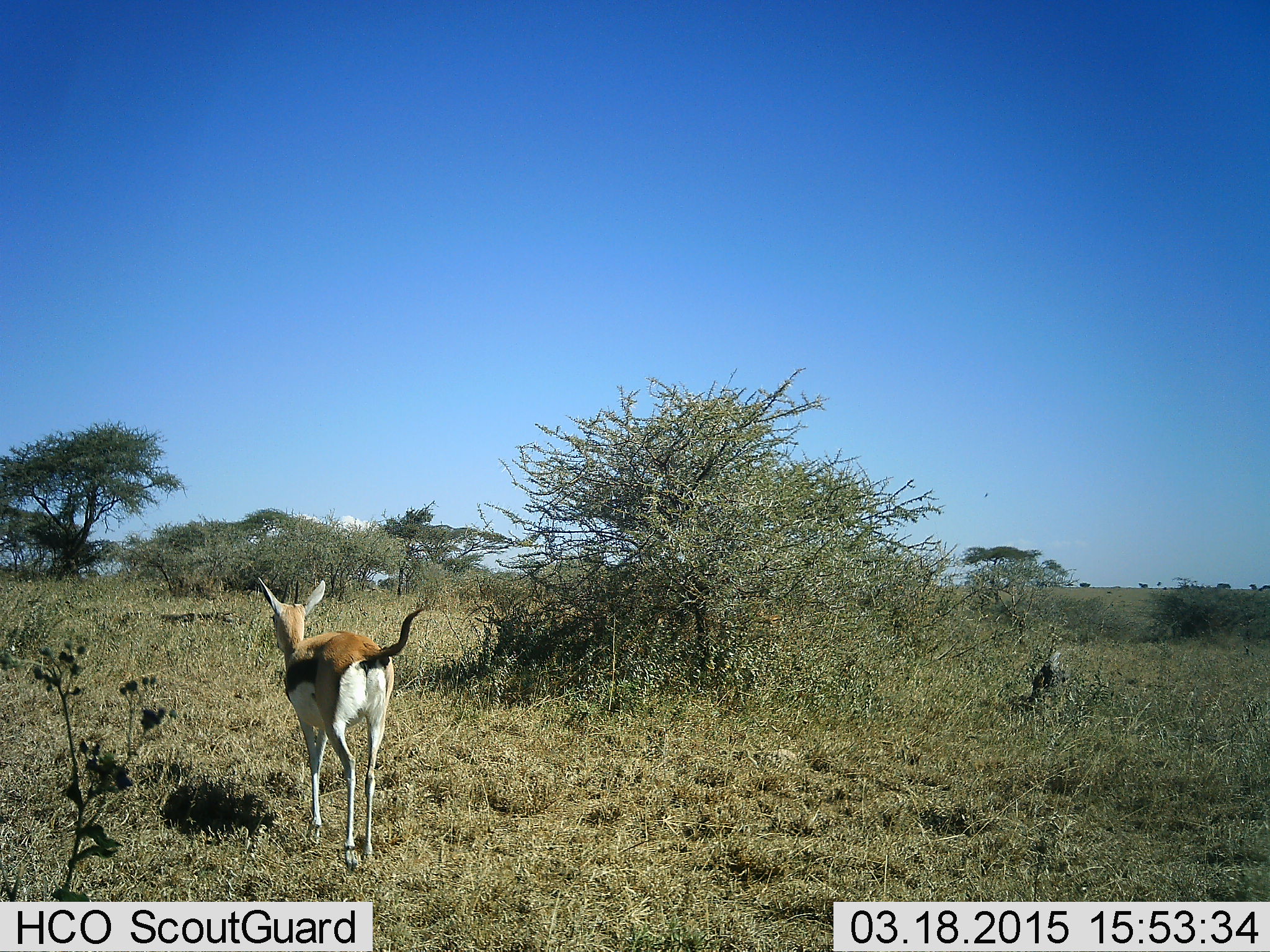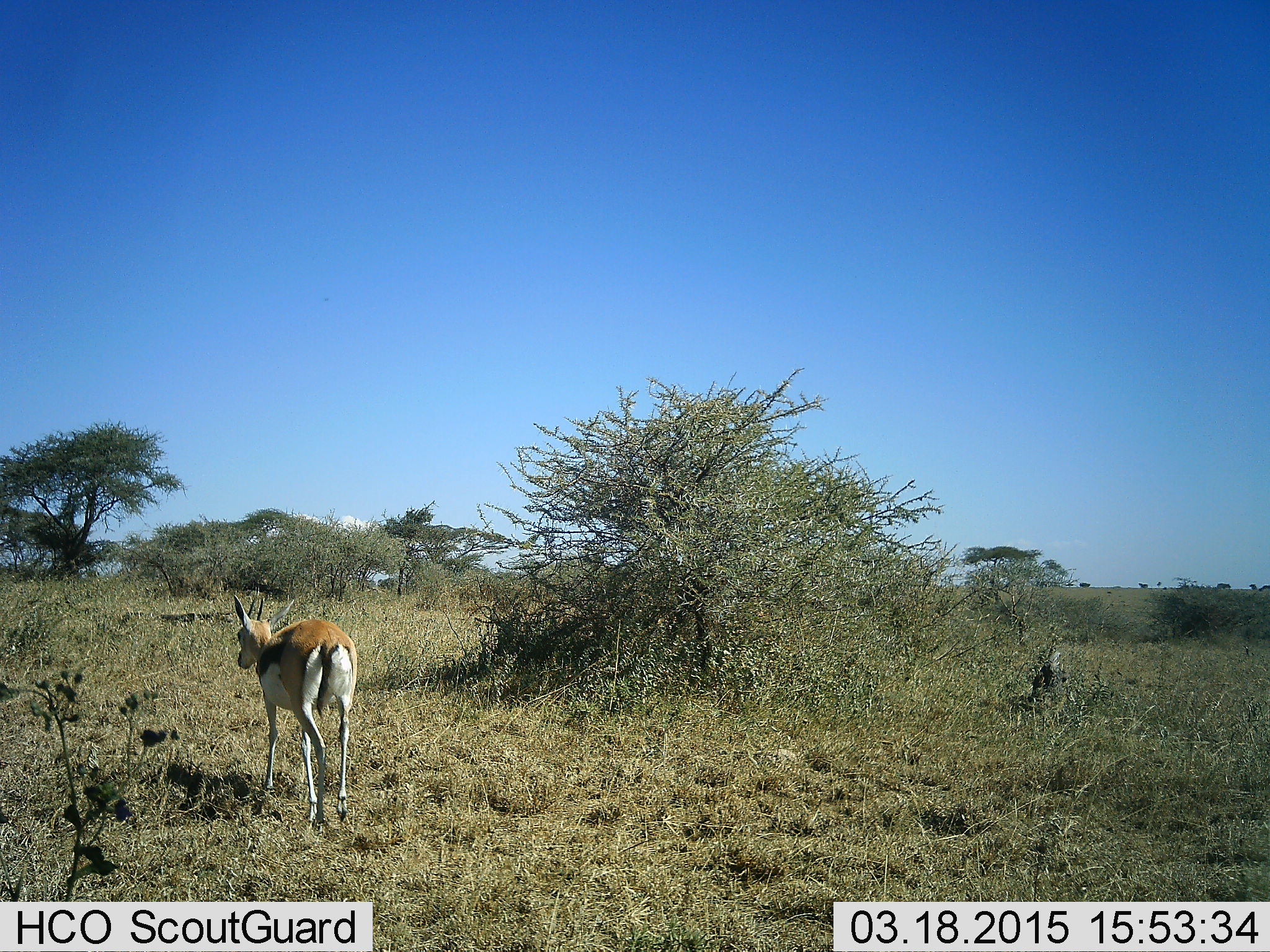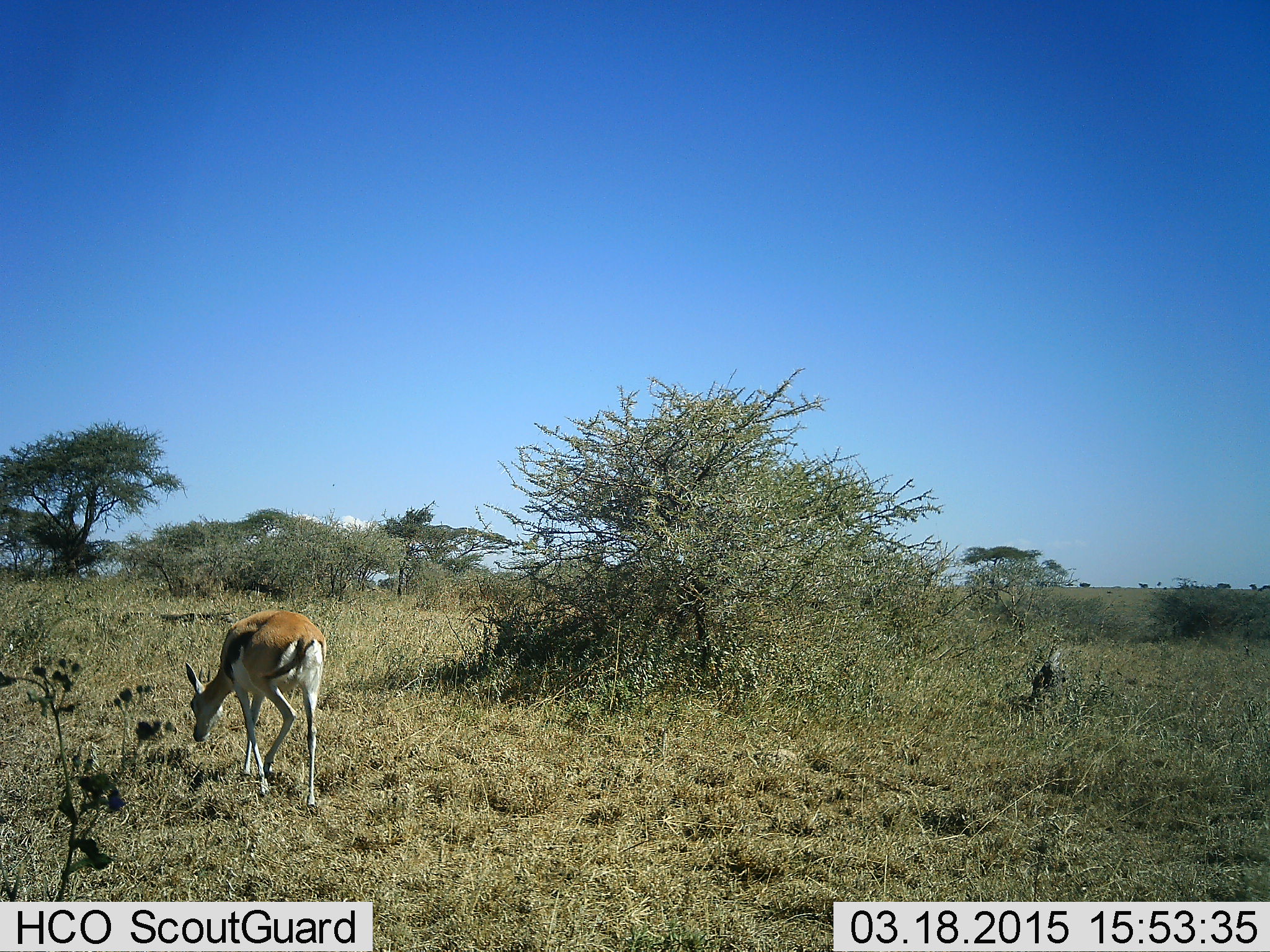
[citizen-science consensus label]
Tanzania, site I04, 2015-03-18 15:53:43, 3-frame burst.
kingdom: Animalia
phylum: Chordata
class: Mammalia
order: Artiodactyla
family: Bovidae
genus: Eudorcas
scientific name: Eudorcas thomsonii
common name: thomson's gazelle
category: gazellethomsons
Gazellethomsons (thomson's gazelle) (Eudorcas thomsonii), count 1. Behavior (volunteer vote fractions): standing 0%, resting 0%, moving 90%, interacting 0%. Young present (vote fraction): 0%. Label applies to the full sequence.